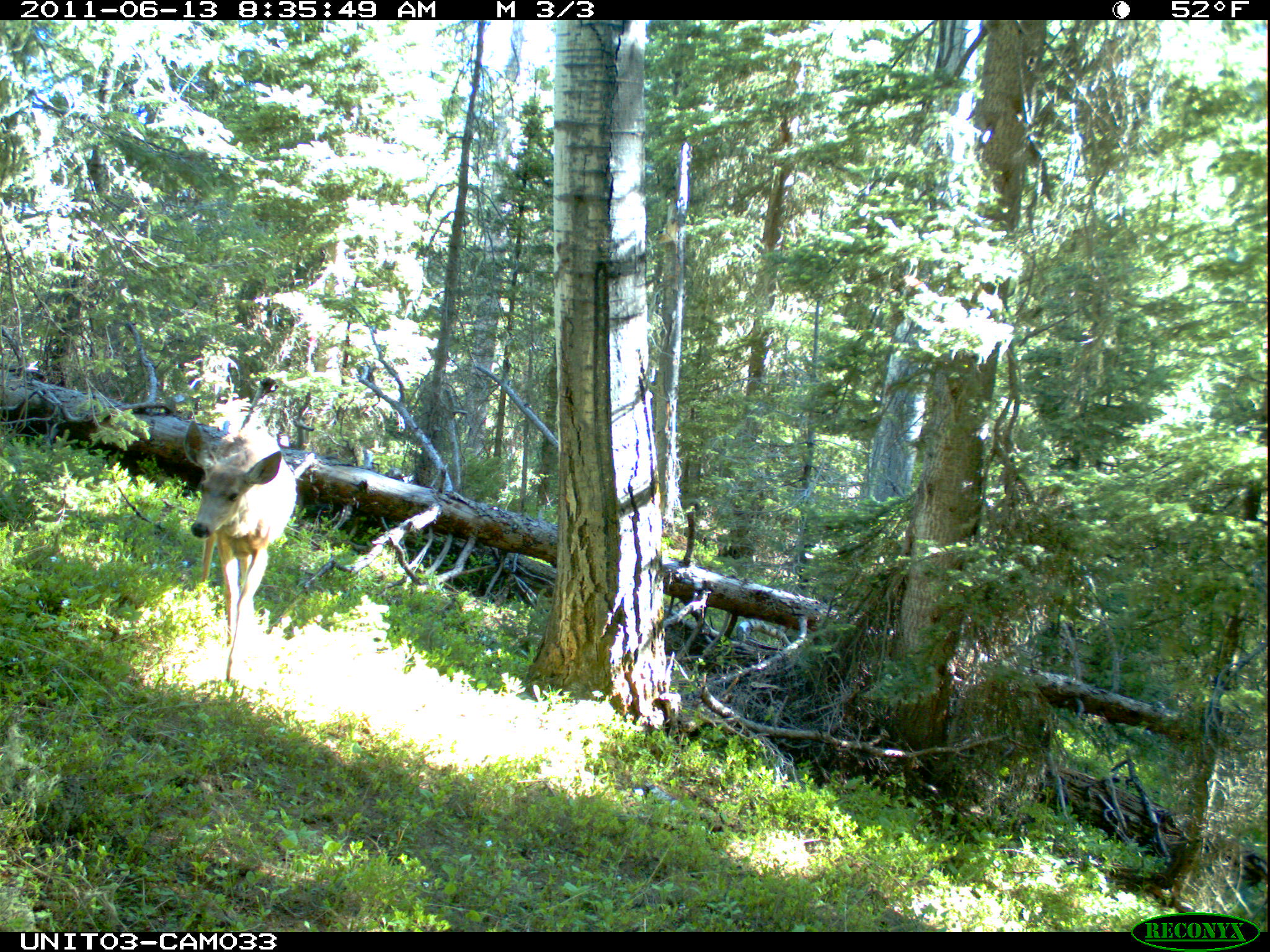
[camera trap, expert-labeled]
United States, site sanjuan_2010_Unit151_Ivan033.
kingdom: Animalia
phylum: Chordata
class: Mammalia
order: Artiodactyla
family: Cervidae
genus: Odocoileus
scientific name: Odocoileus hemionus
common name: mule deer